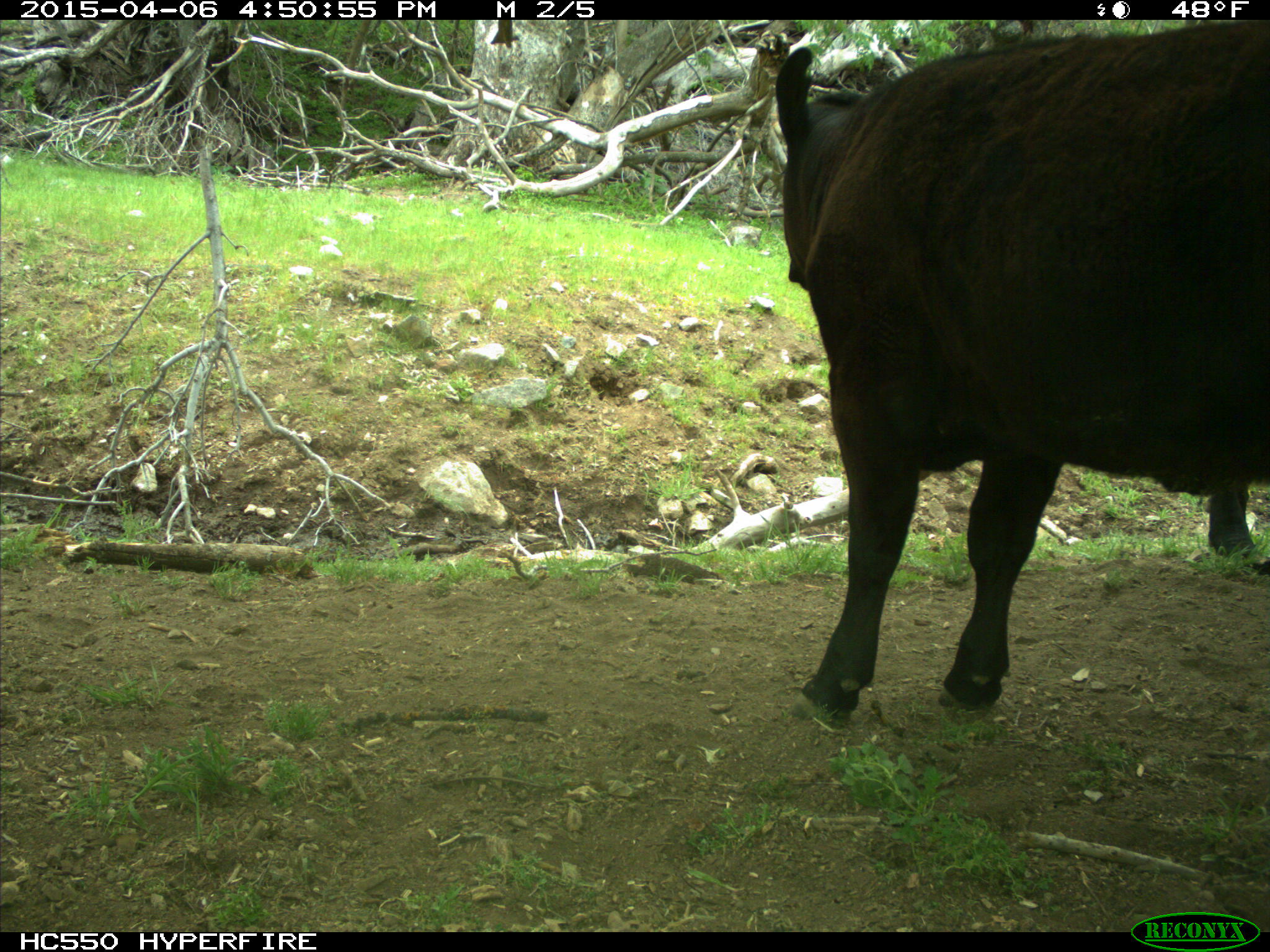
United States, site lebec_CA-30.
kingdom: Animalia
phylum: Chordata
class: Mammalia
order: Artiodactyla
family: Bovidae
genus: Bos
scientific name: Bos taurus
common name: domestic cow